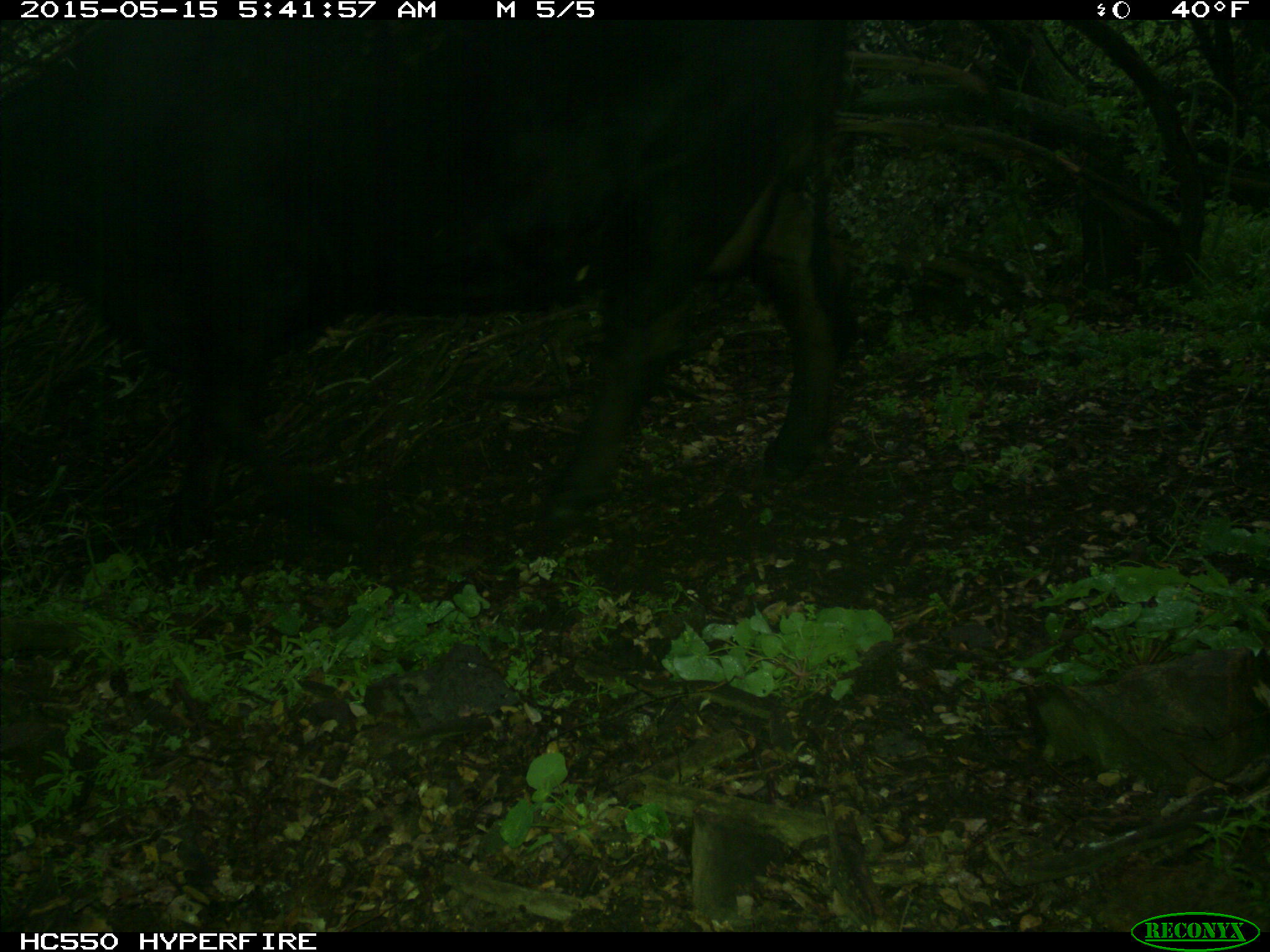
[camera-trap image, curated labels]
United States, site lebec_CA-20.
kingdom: Animalia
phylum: Chordata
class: Mammalia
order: Artiodactyla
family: Bovidae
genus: Bos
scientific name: Bos taurus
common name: domestic cow